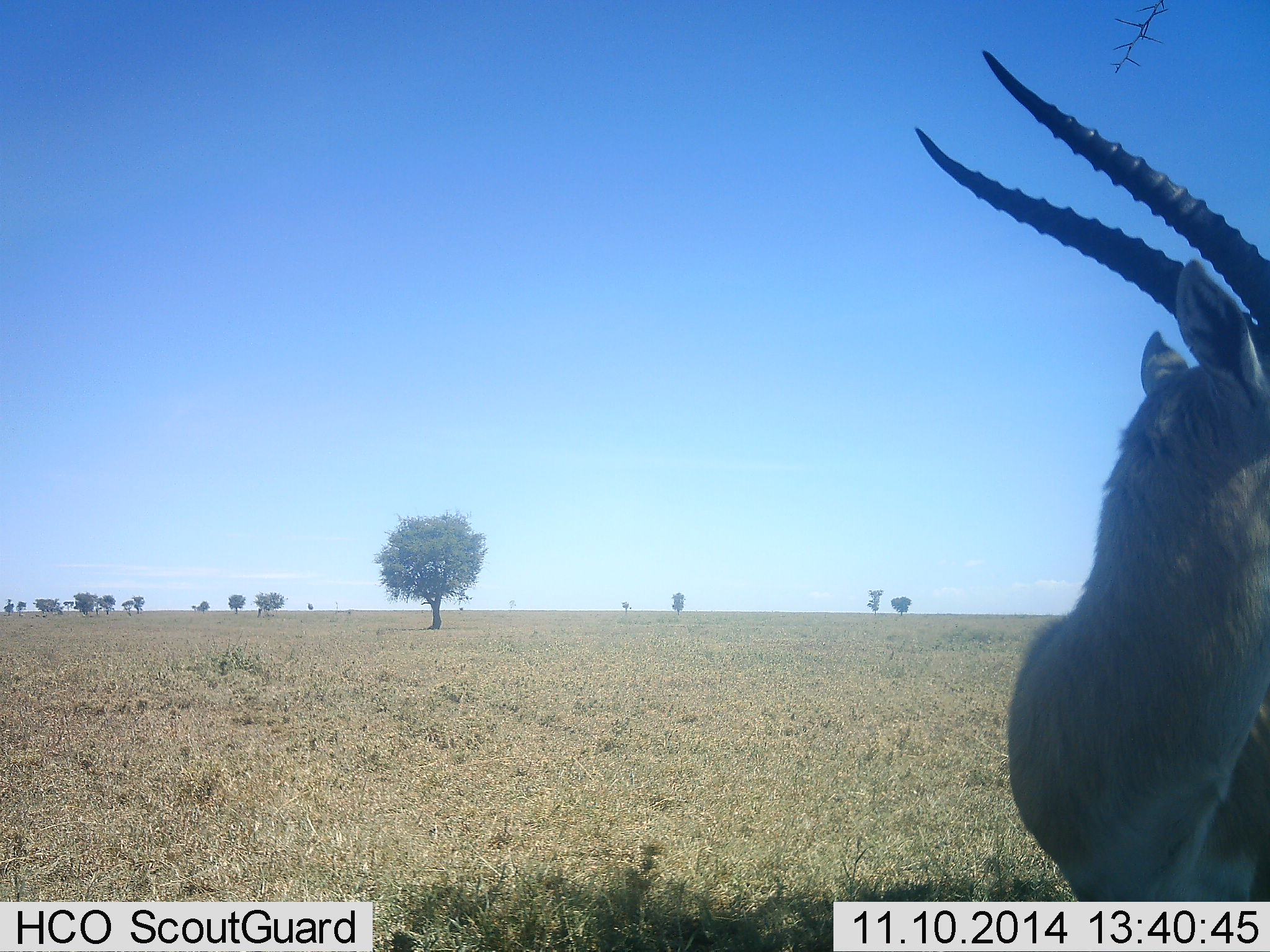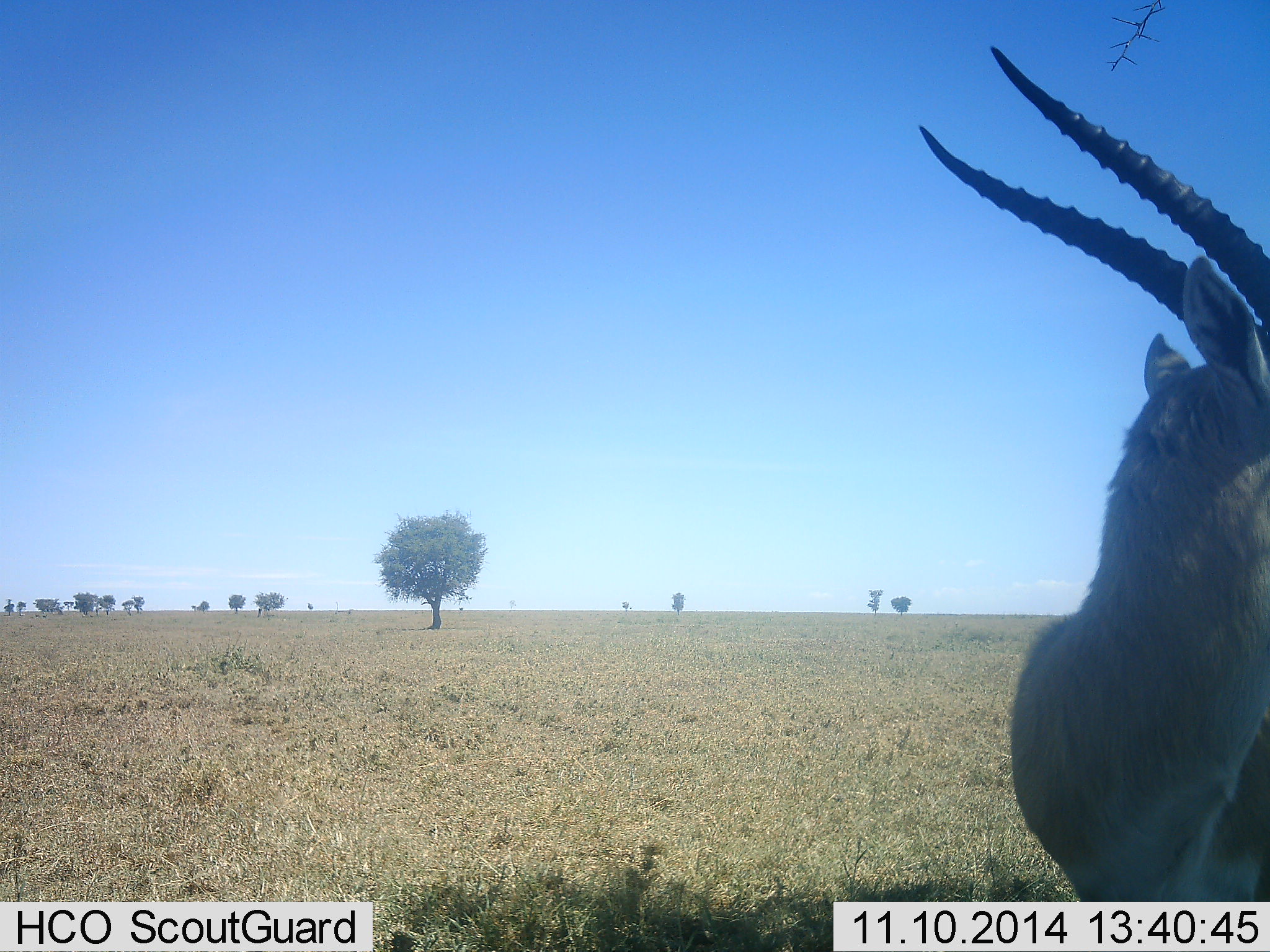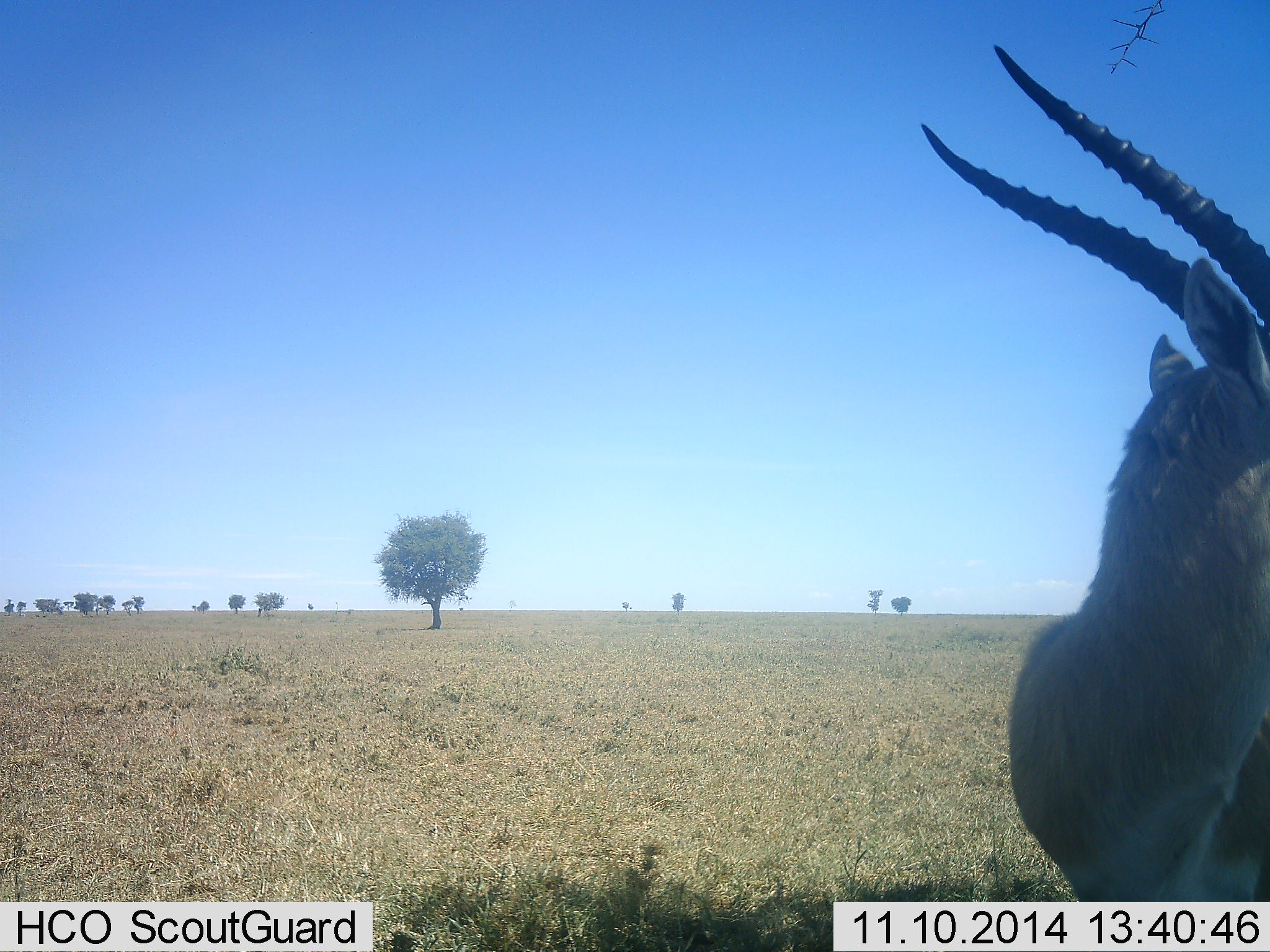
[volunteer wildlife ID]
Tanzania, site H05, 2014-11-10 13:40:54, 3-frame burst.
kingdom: Animalia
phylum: Chordata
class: Mammalia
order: Artiodactyla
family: Bovidae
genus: Eudorcas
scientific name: Eudorcas thomsonii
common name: thomson's gazelle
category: gazellethomsons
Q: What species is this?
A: Gazellethomsons (thomson's gazelle) (Eudorcas thomsonii).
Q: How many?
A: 1.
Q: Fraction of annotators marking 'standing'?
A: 100%.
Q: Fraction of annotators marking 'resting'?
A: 0%.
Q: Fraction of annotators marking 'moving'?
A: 0%.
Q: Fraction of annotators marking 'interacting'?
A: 0%.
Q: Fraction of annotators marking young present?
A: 0%.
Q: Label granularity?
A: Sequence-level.